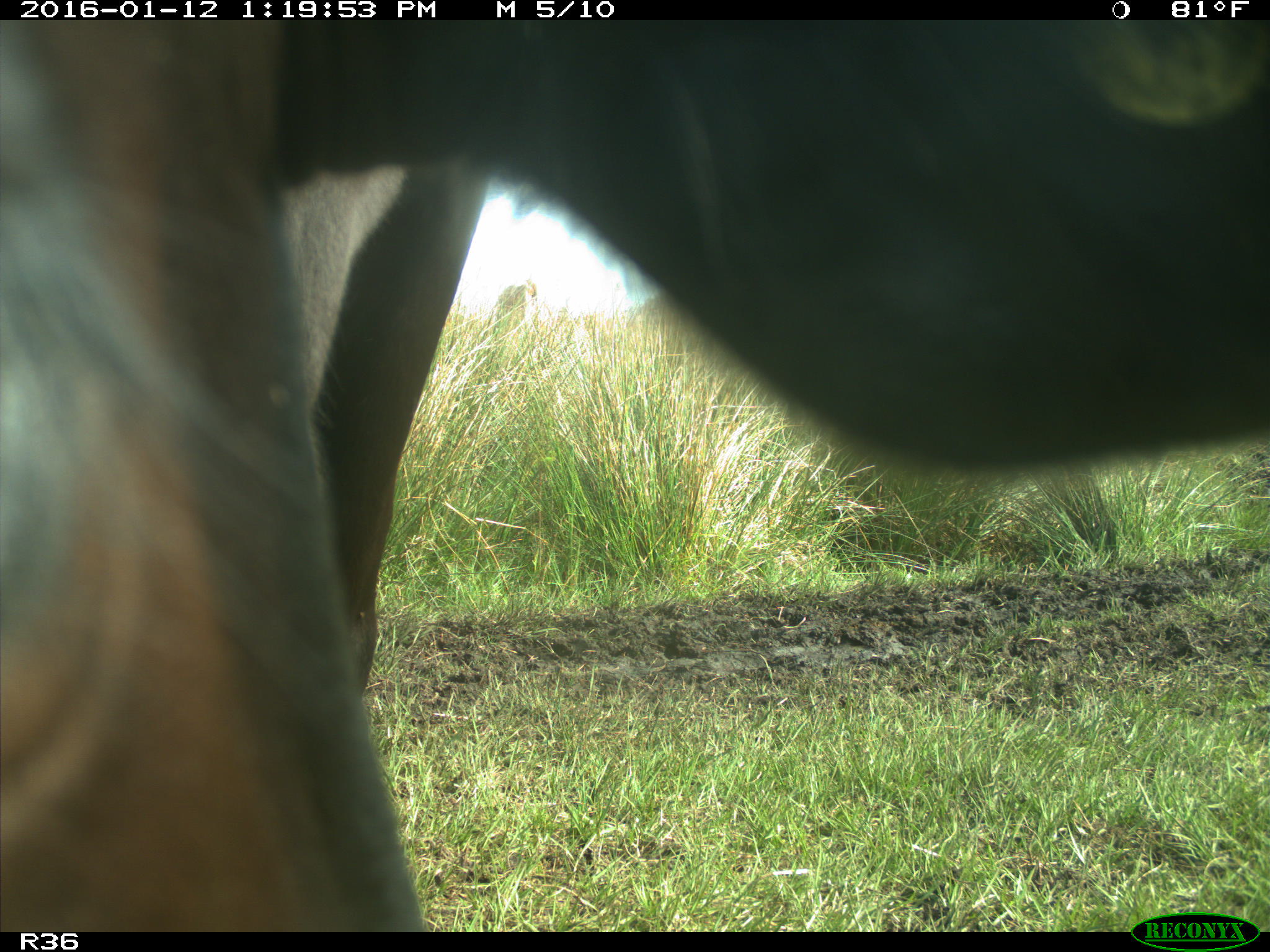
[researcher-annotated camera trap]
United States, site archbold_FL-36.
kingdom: Animalia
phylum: Chordata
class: Mammalia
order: Artiodactyla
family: Bovidae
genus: Bos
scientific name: Bos taurus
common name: domestic cow